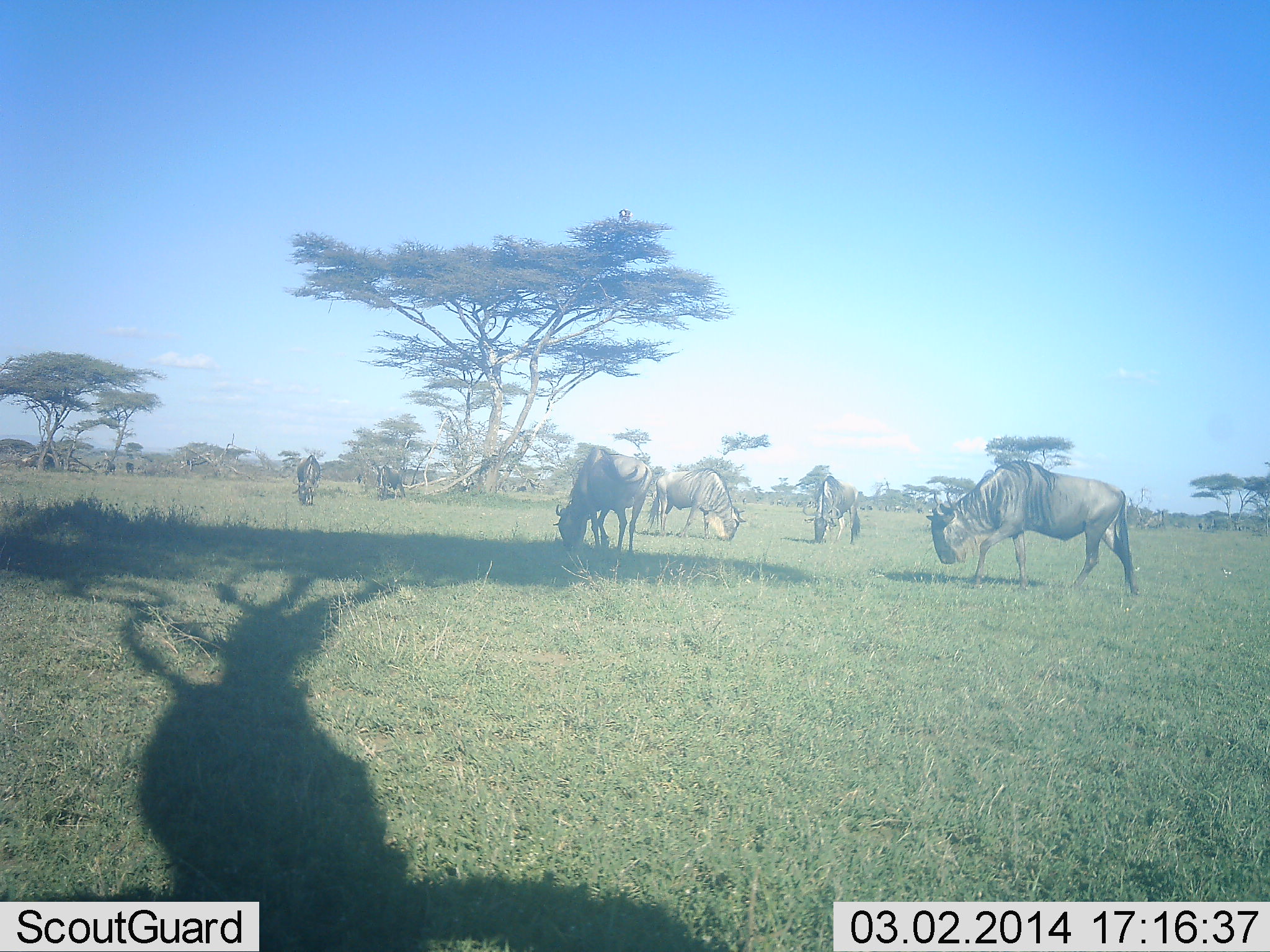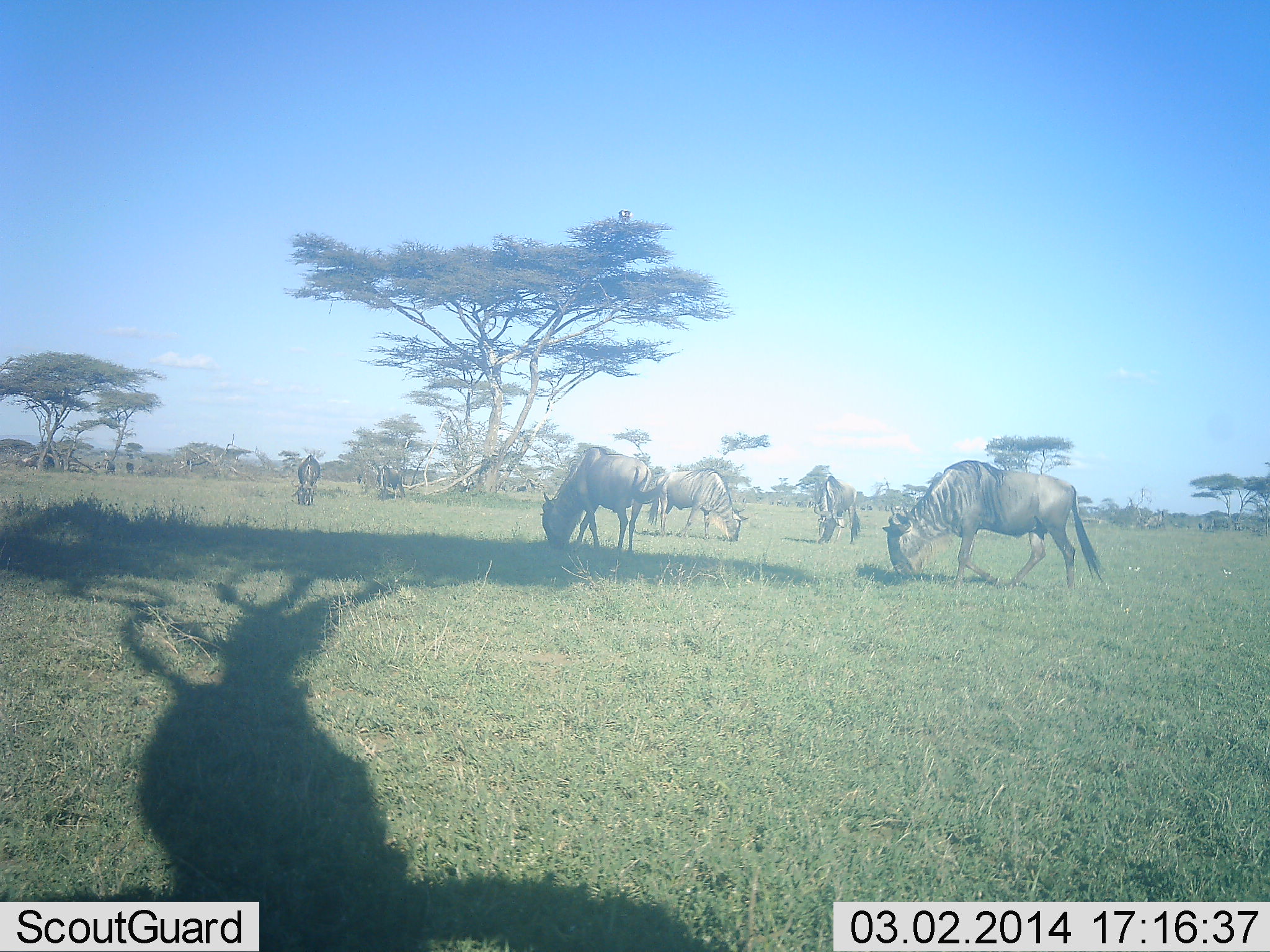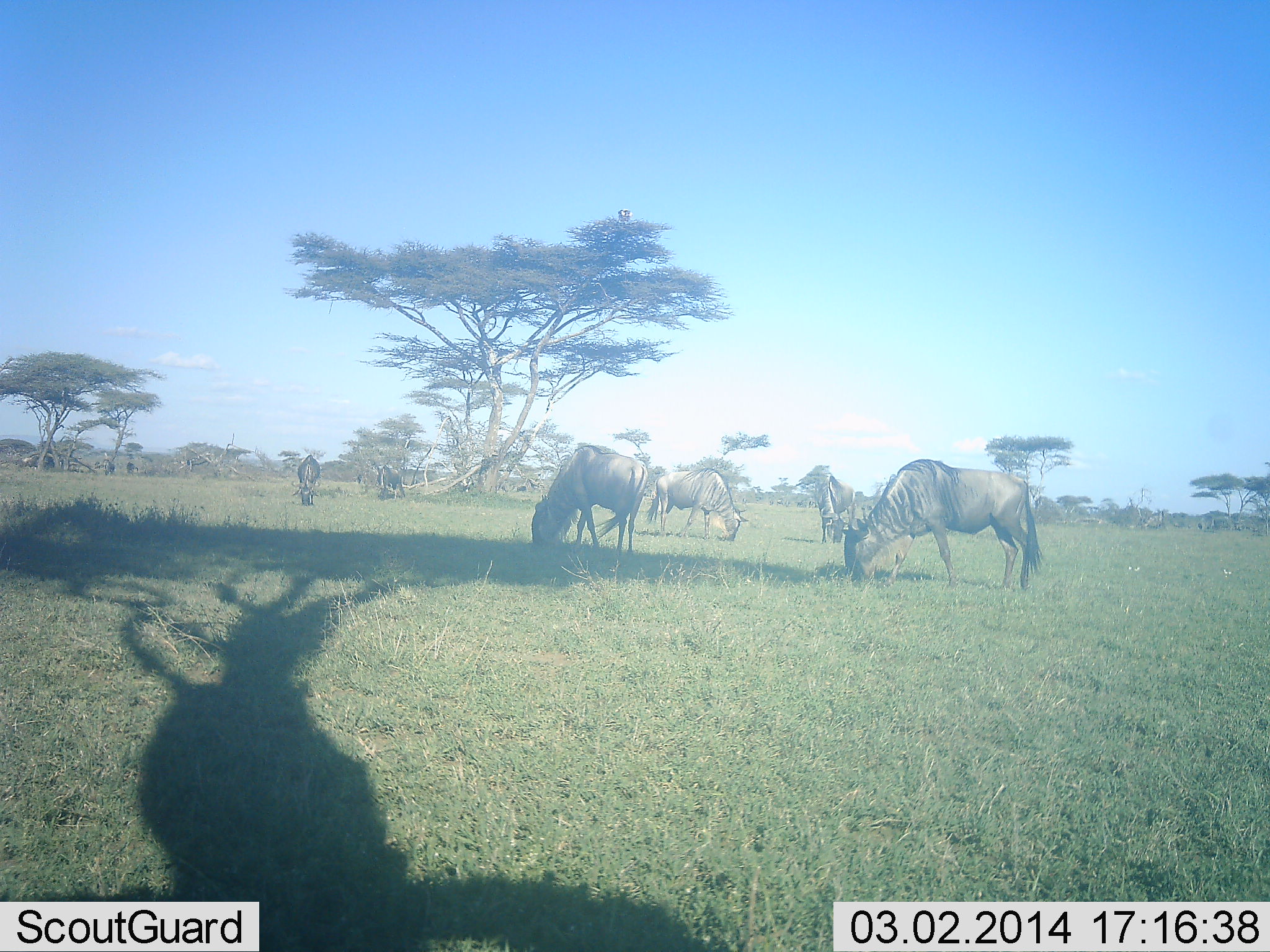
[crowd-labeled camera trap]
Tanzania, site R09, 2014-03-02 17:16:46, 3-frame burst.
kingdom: Animalia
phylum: Chordata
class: Mammalia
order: Artiodactyla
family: Bovidae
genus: Connochaetes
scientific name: Connochaetes taurinus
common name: blue wildebeest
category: wildebeest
Wildebeest (blue wildebeest) (Connochaetes taurinus), count 5. Behavior (volunteer vote fractions): standing 10%, resting 0%, moving 50%, interacting 0%. Young present (vote fraction): 0%. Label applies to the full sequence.